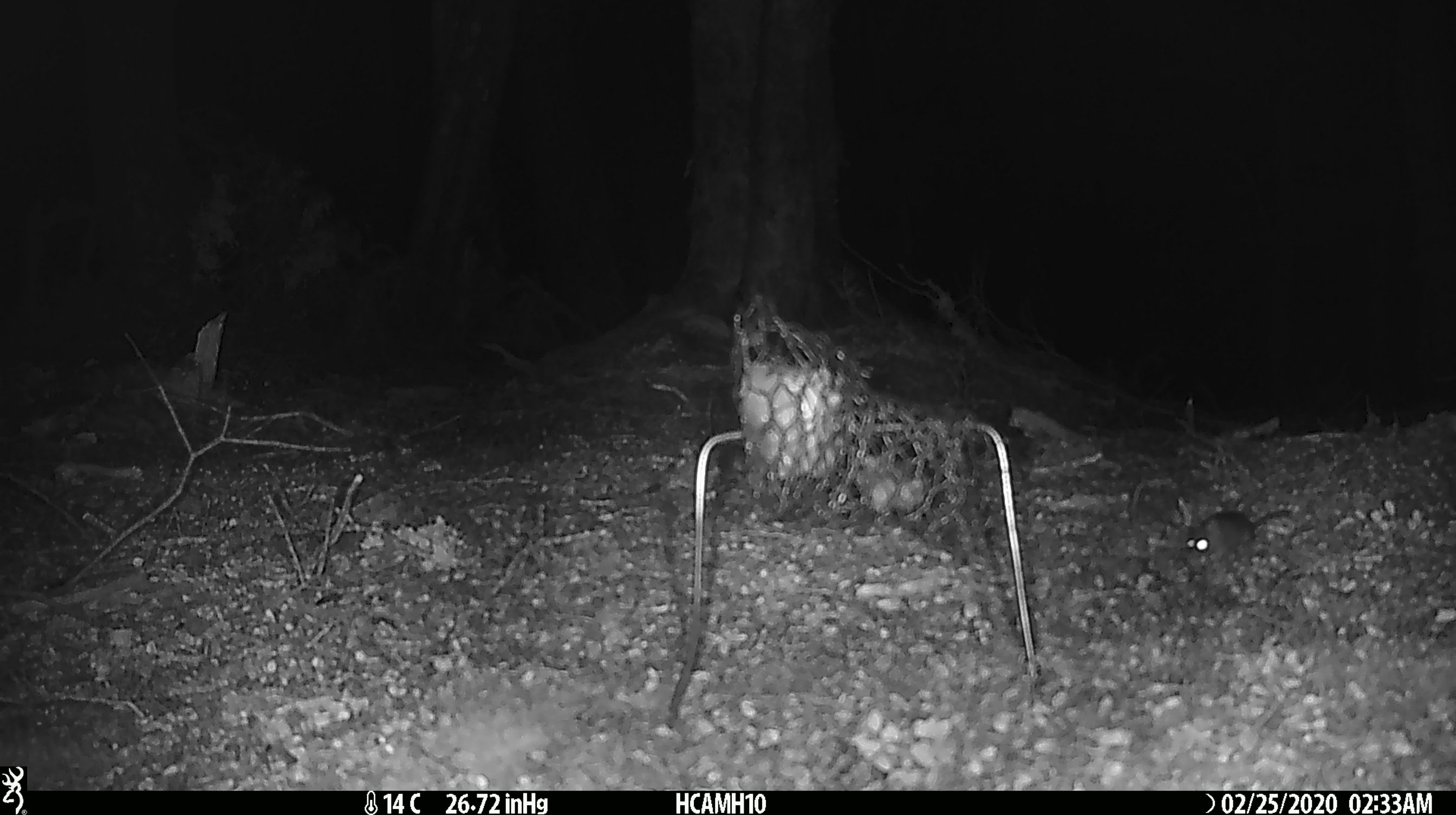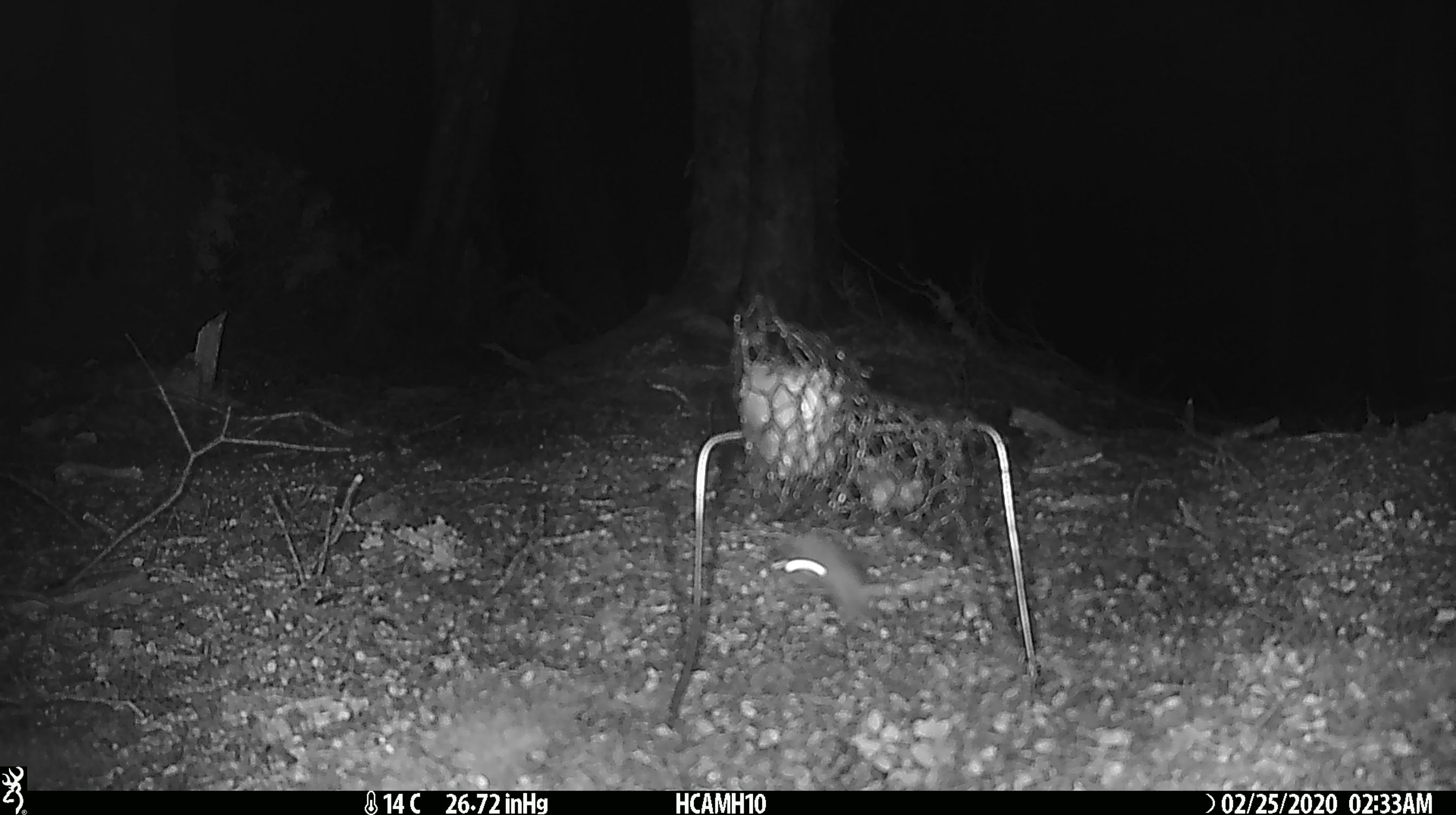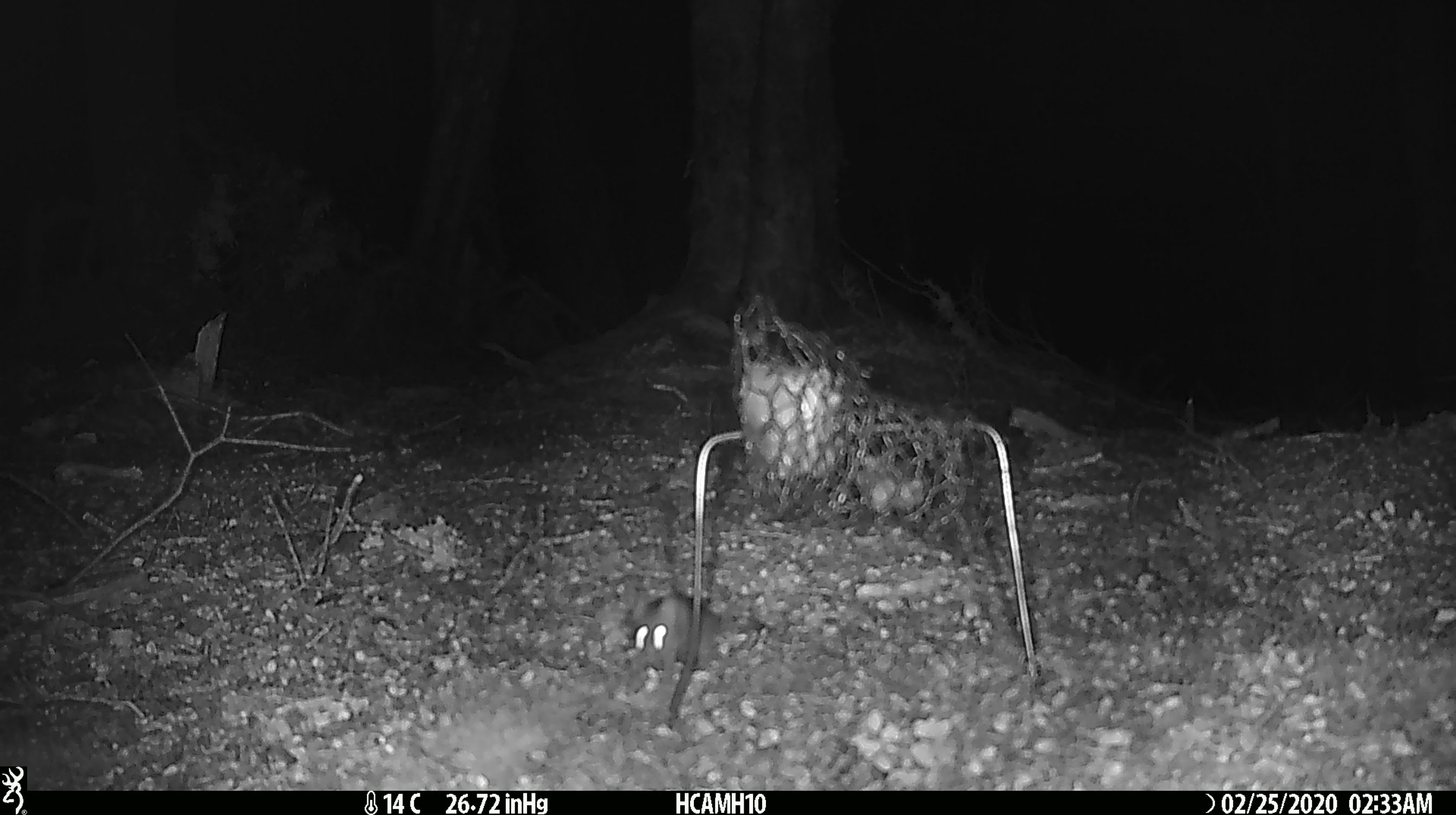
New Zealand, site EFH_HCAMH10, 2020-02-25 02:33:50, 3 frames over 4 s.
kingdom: Animalia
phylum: Chordata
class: Mammalia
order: Rodentia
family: Muridae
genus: Mus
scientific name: Mus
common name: mouse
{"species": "mouse (Mus)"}